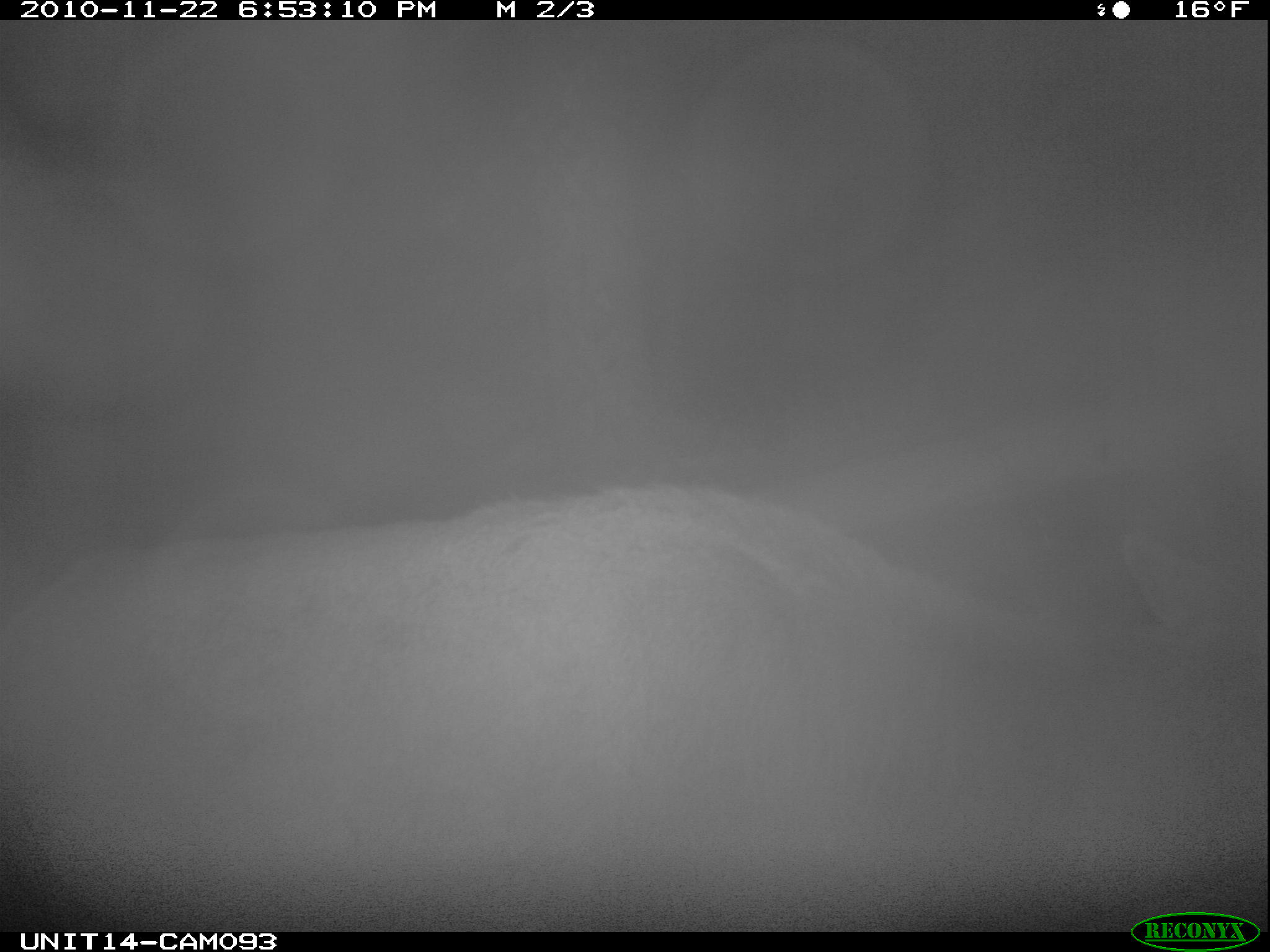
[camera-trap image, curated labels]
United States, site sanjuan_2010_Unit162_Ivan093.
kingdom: Animalia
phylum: Chordata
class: Mammalia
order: Artiodactyla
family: Cervidae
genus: Cervus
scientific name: Cervus elaphus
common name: red deer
Cervus elaphus (red deer).